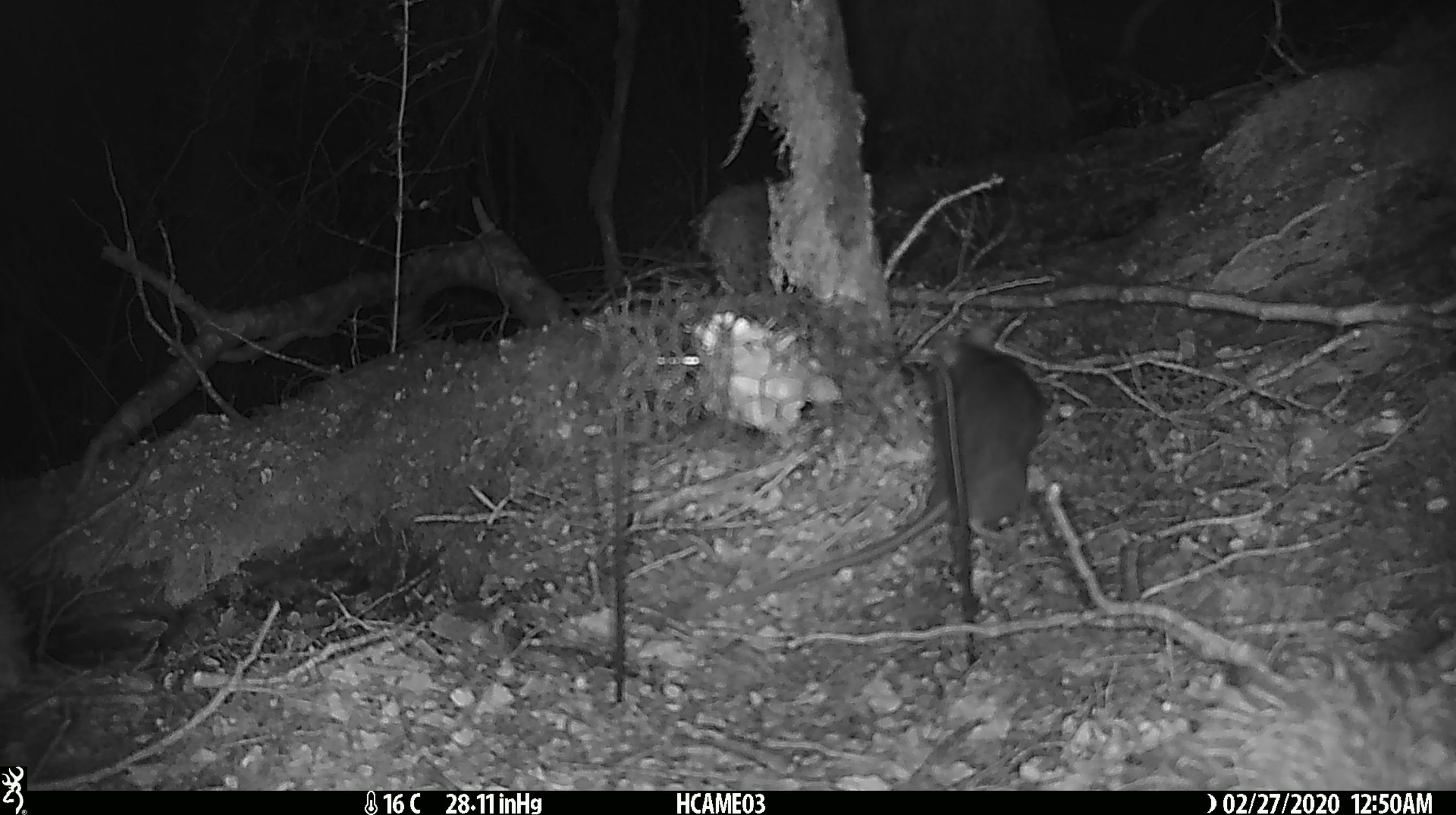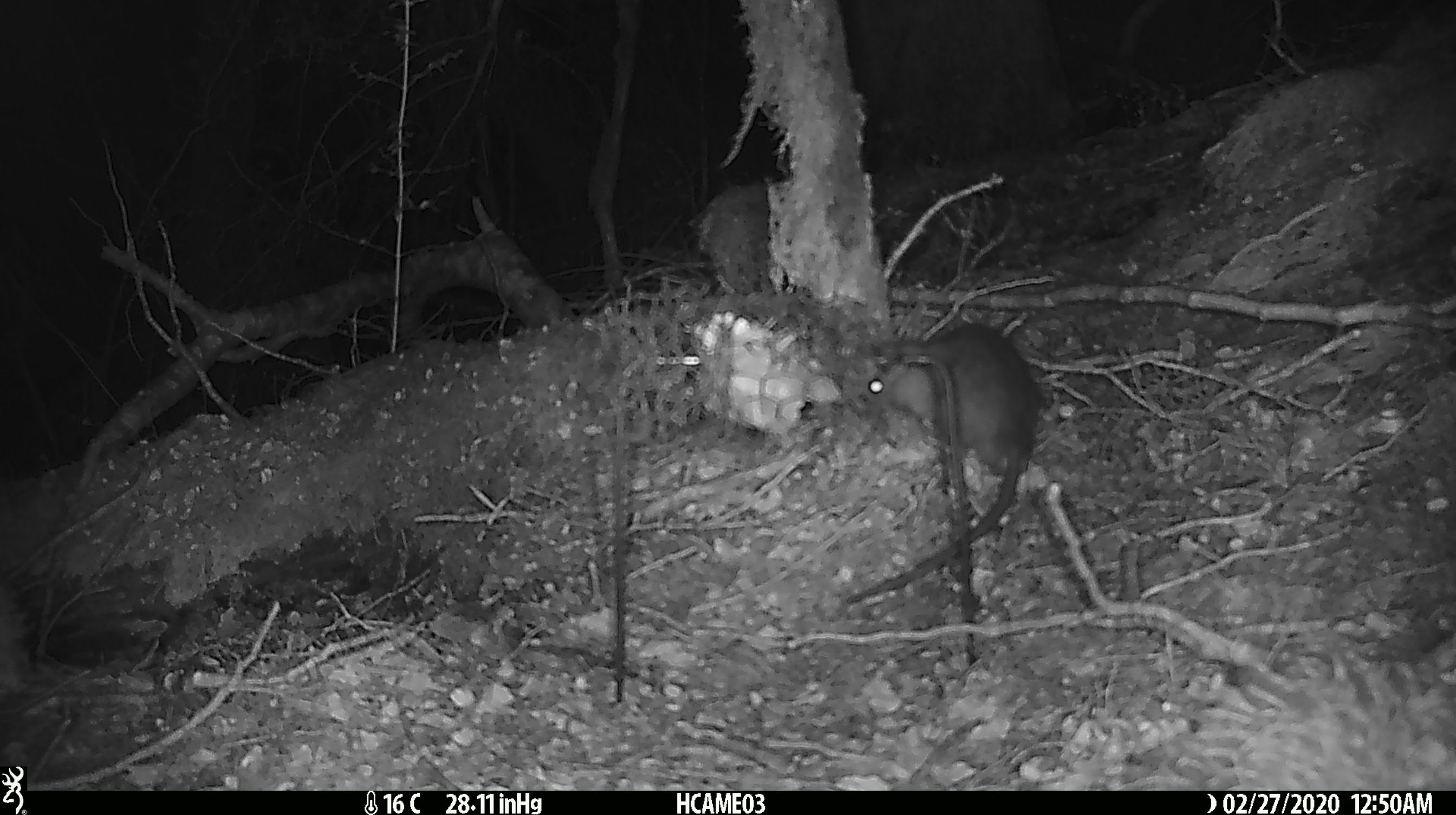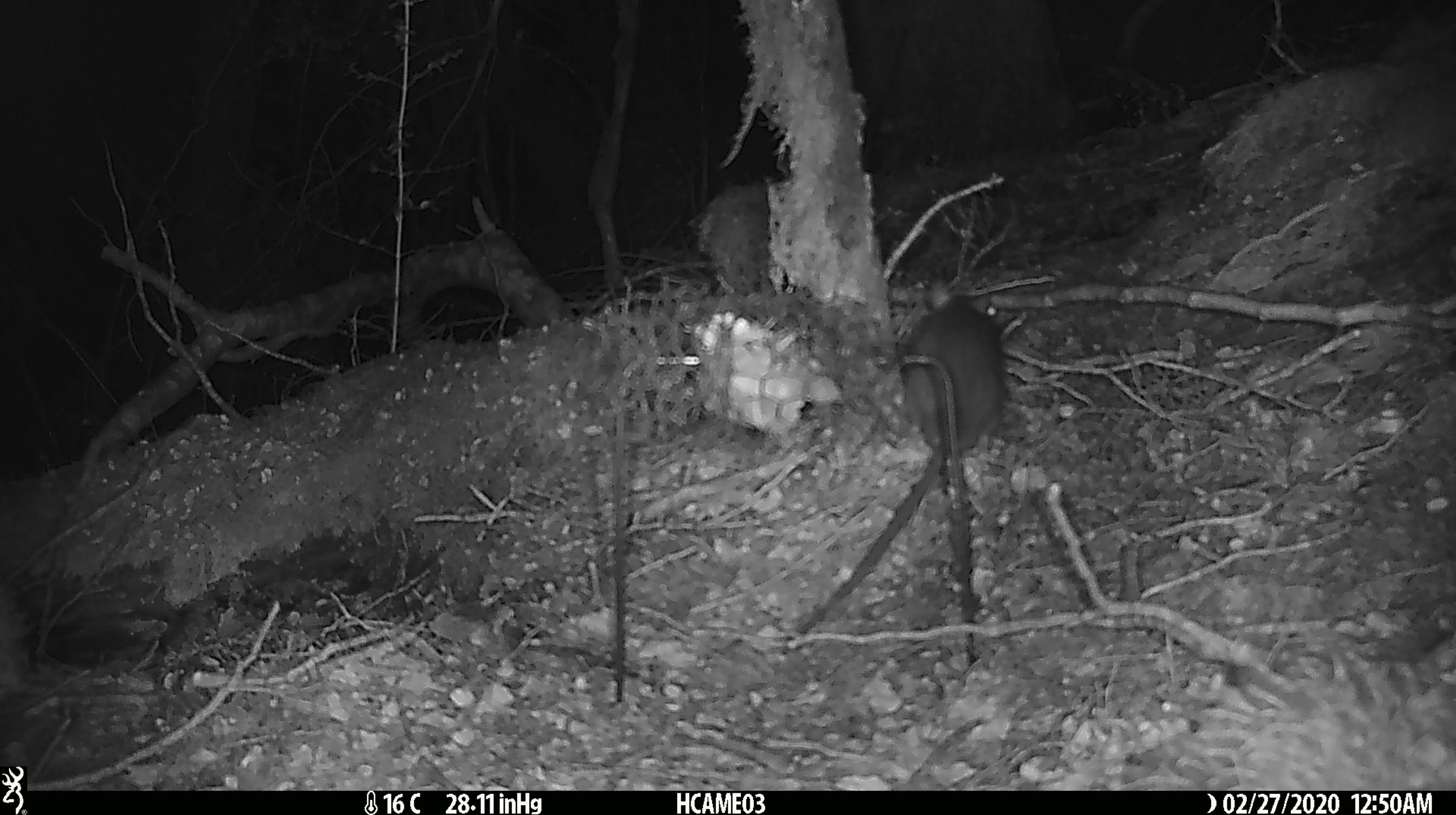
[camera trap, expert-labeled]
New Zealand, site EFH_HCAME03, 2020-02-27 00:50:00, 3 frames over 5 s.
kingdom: Animalia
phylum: Chordata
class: Mammalia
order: Rodentia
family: Muridae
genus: Rattus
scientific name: Rattus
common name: rat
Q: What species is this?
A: Rat (Rattus).